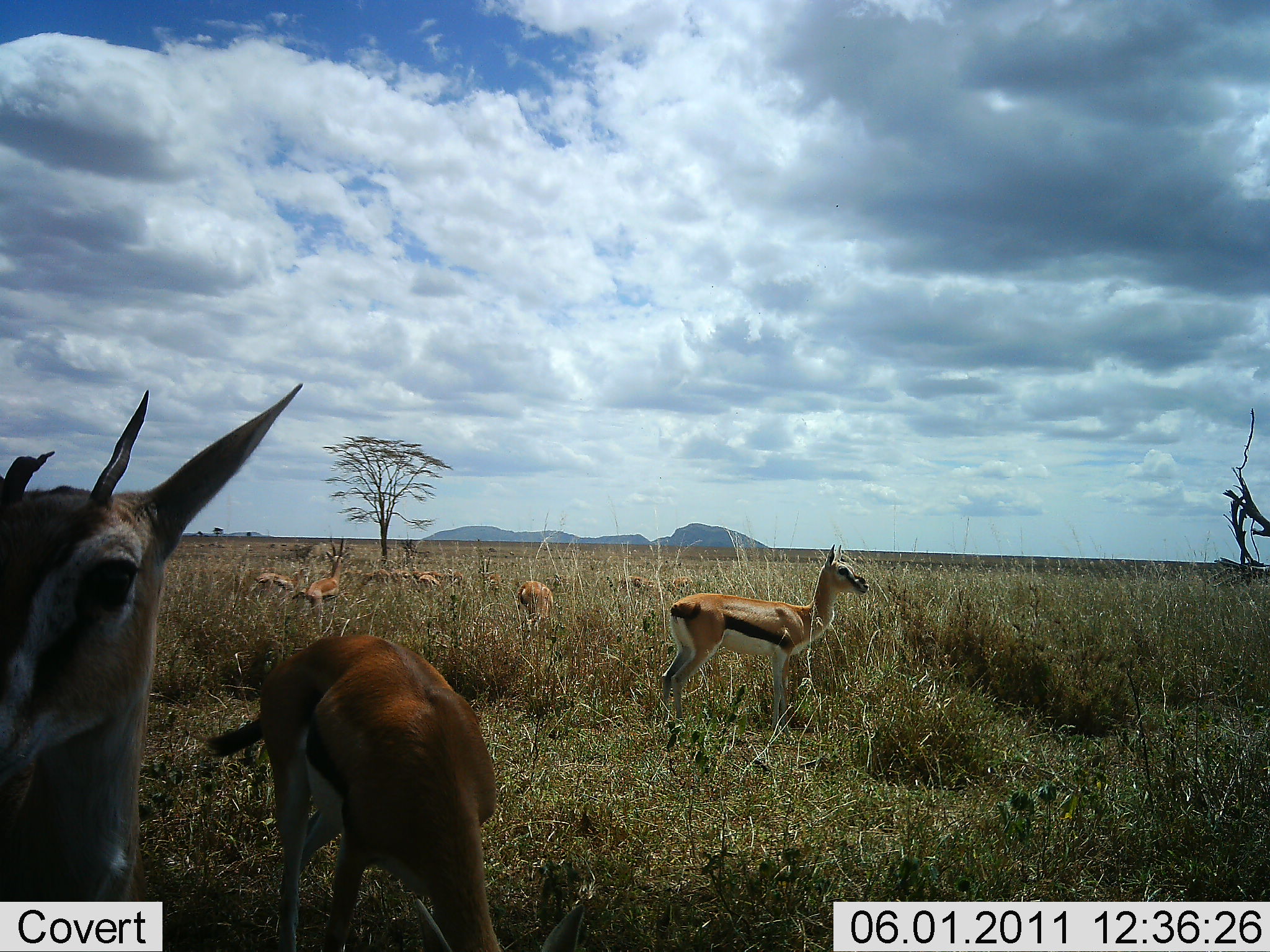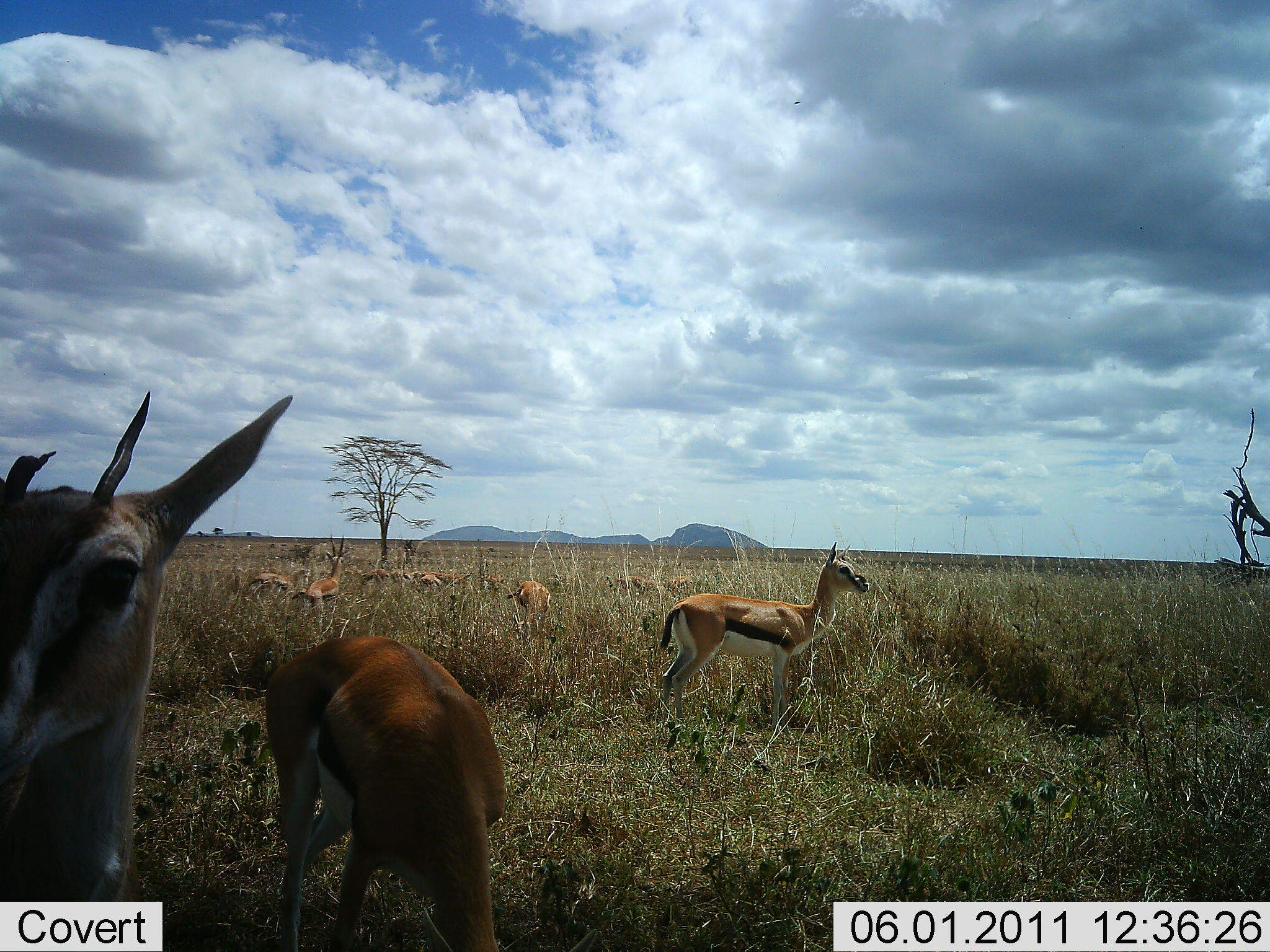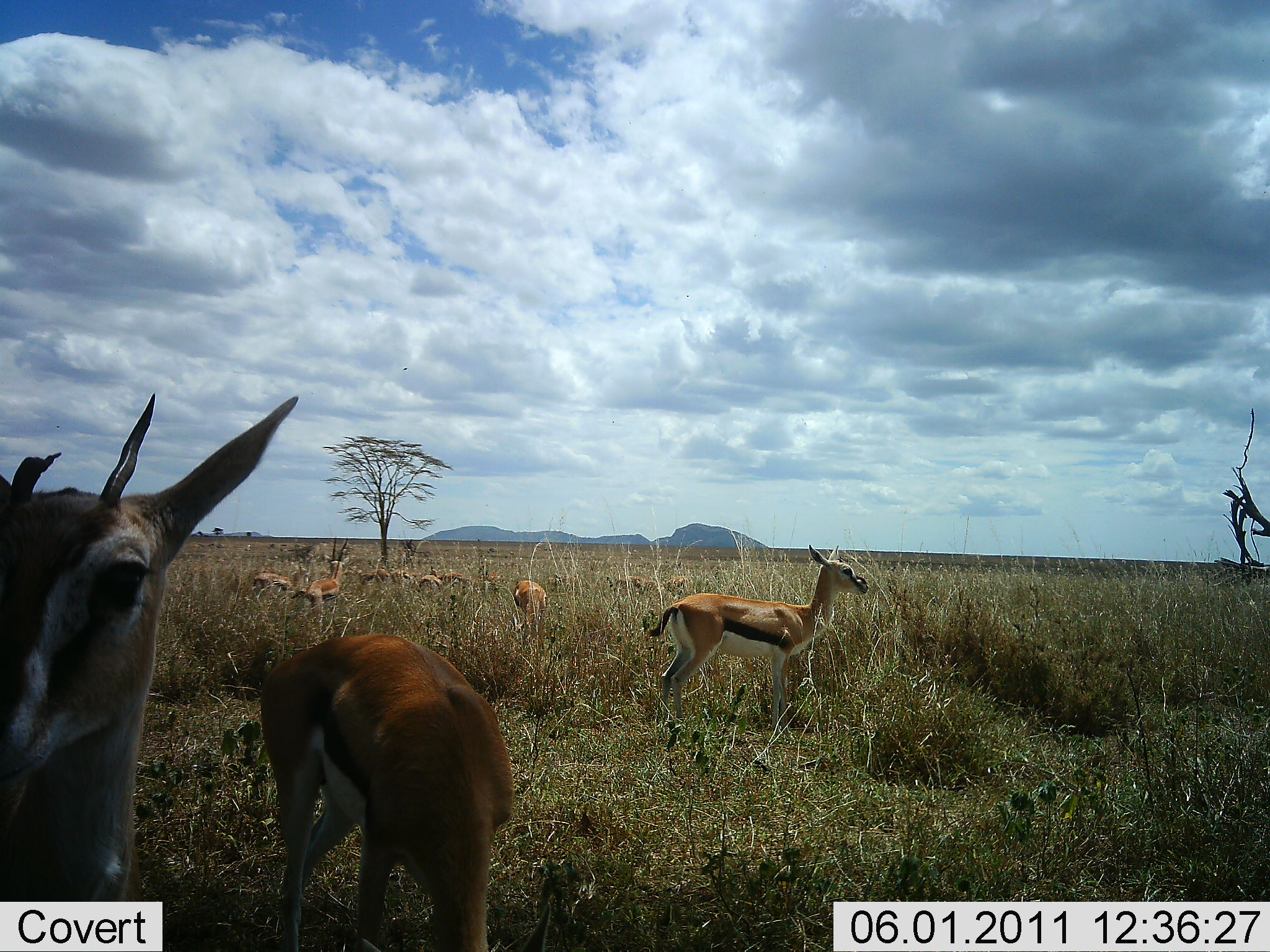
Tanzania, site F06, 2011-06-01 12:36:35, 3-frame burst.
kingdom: Animalia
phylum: Chordata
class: Mammalia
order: Artiodactyla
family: Bovidae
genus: Eudorcas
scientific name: Eudorcas thomsonii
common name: thomson's gazelle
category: gazellethomsons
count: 9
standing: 70%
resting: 10%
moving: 20%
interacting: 0%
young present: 10%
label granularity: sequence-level